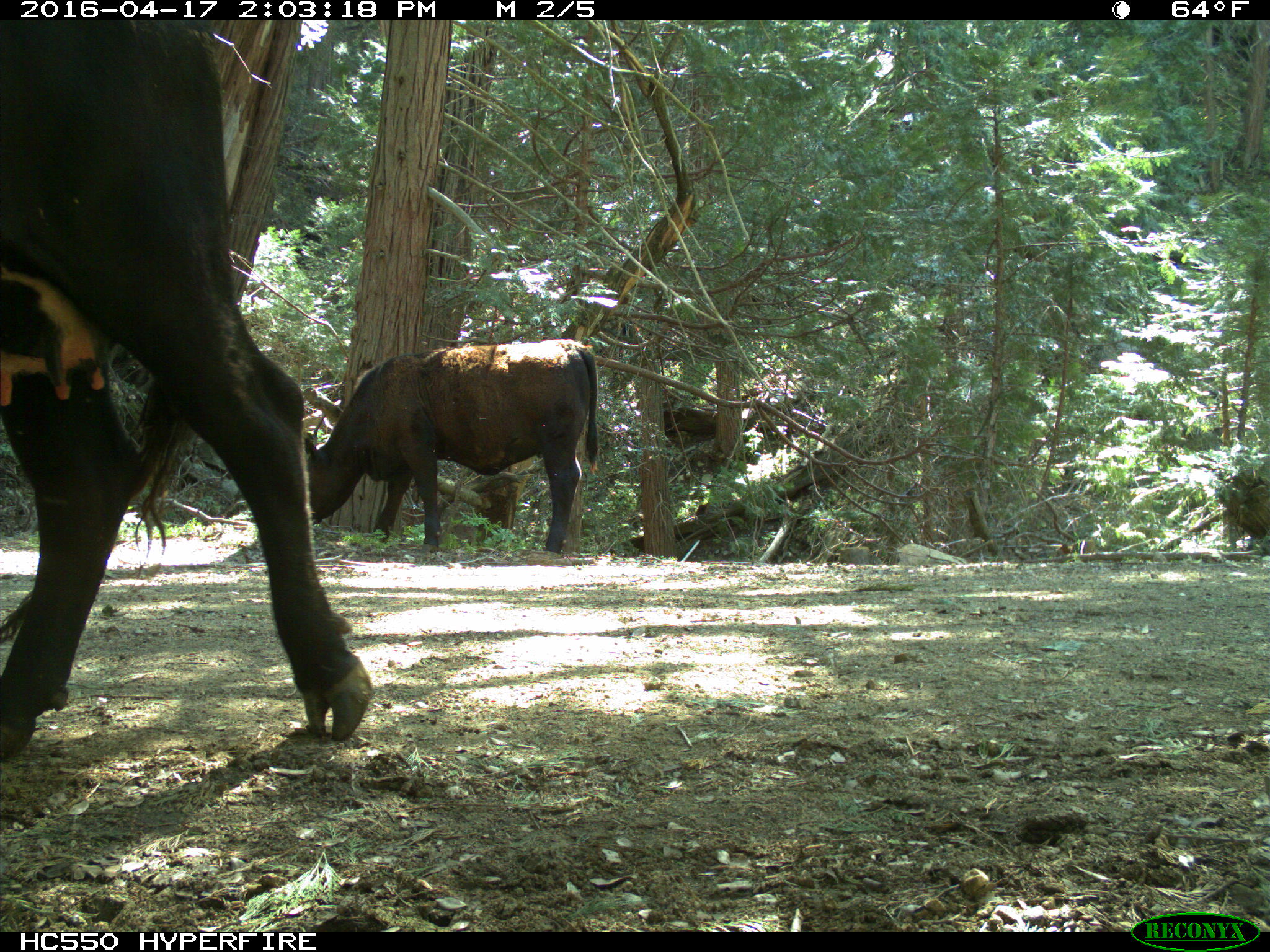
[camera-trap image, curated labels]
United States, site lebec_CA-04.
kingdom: Animalia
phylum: Chordata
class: Mammalia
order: Artiodactyla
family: Bovidae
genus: Bos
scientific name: Bos taurus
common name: domestic cow